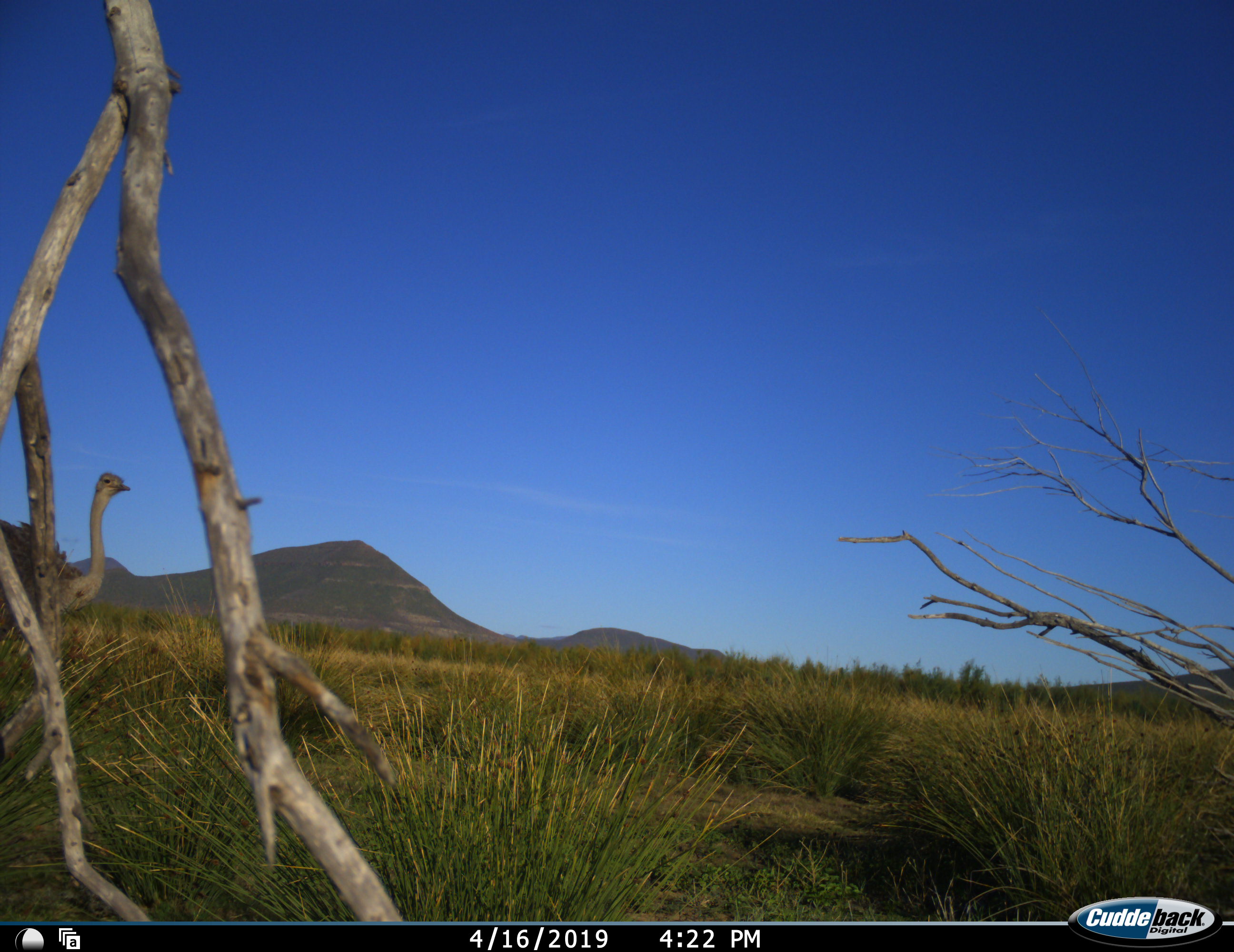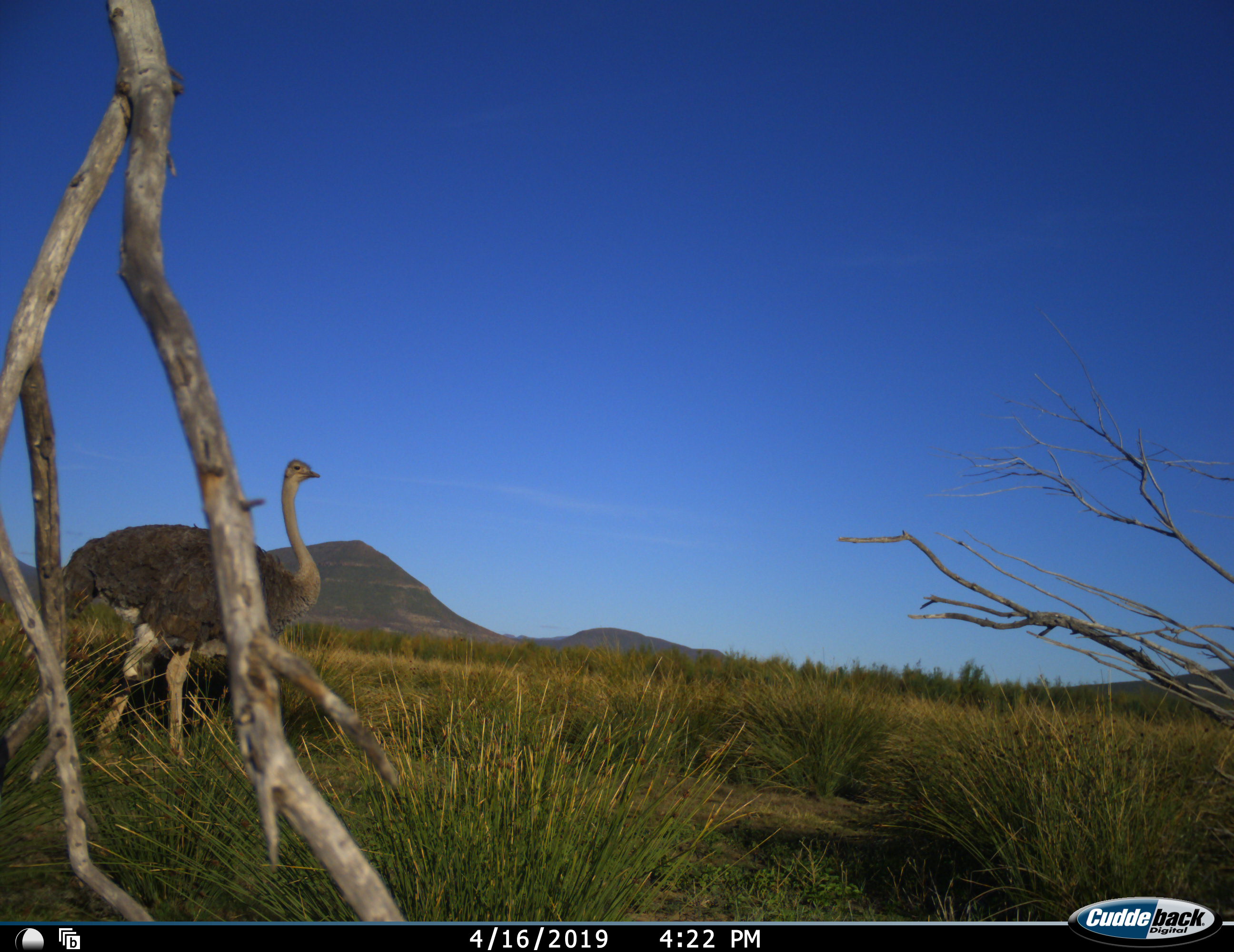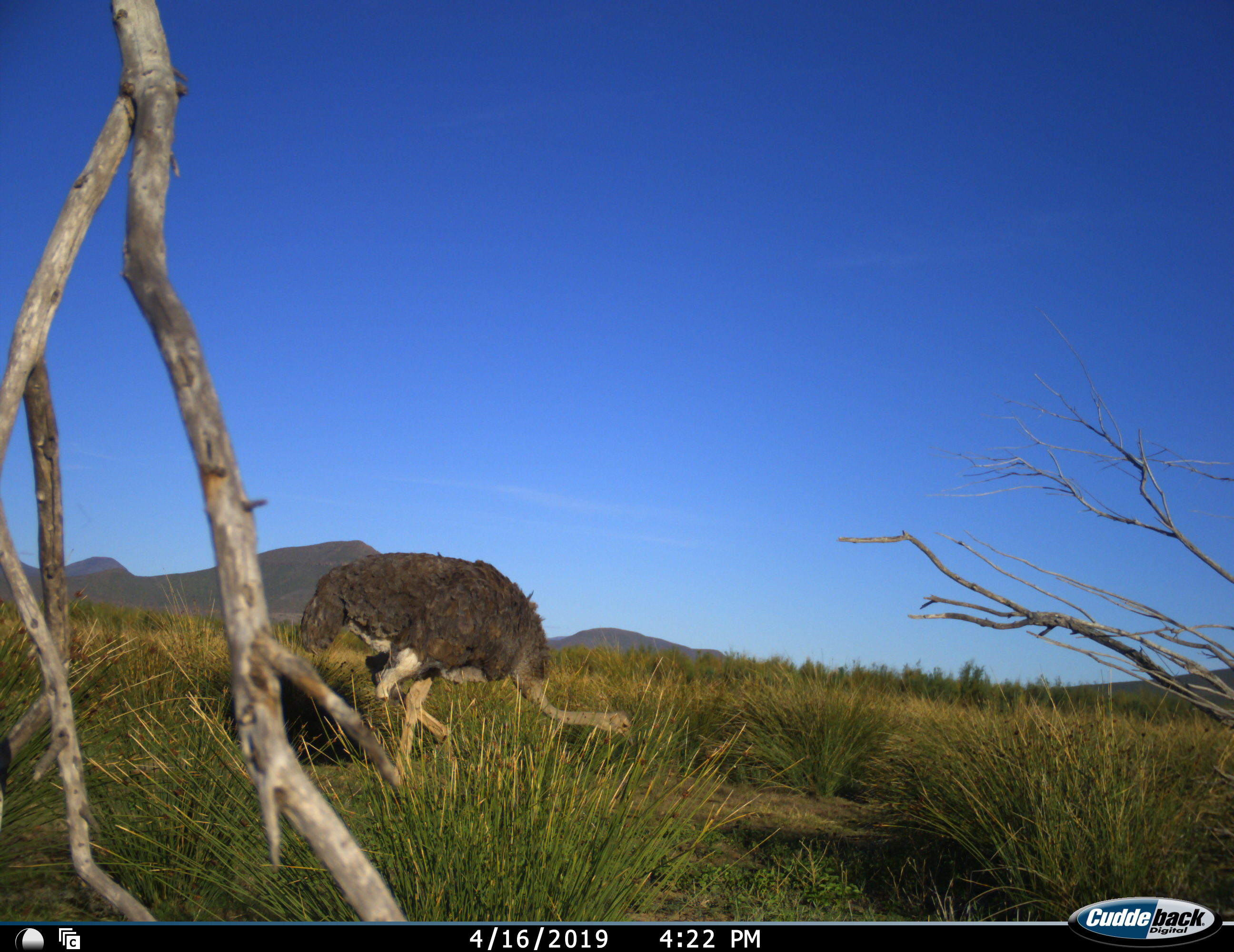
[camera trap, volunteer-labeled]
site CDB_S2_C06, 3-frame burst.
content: unidentified animal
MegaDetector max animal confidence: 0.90